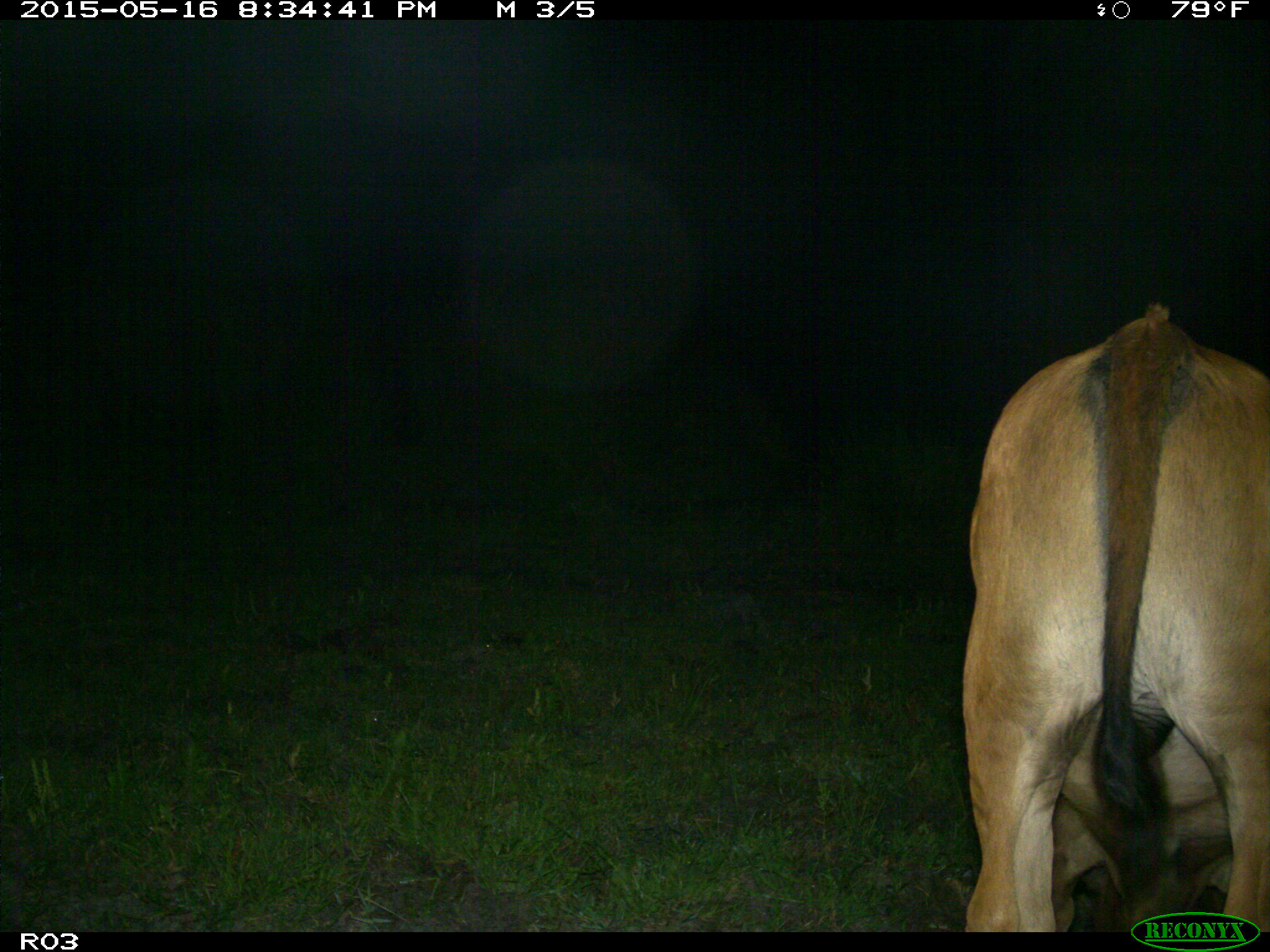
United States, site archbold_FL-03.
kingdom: Animalia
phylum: Chordata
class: Mammalia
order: Artiodactyla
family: Bovidae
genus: Bos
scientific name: Bos taurus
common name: domestic cow